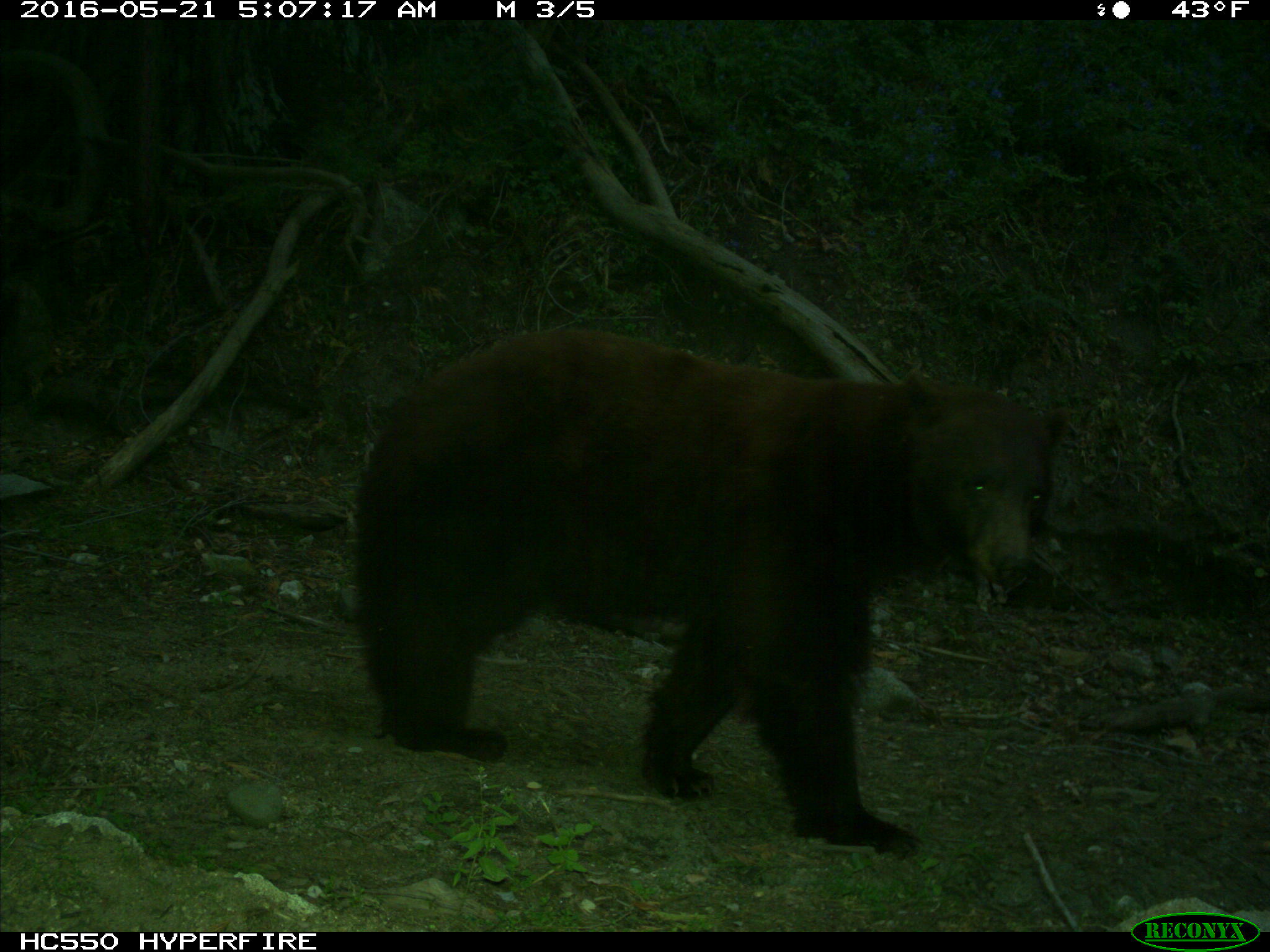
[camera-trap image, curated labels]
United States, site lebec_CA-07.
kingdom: Animalia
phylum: Chordata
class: Mammalia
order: Carnivora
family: Ursidae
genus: Ursus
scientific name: Ursus americanus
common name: american black bear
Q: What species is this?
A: Ursus americanus (american black bear).